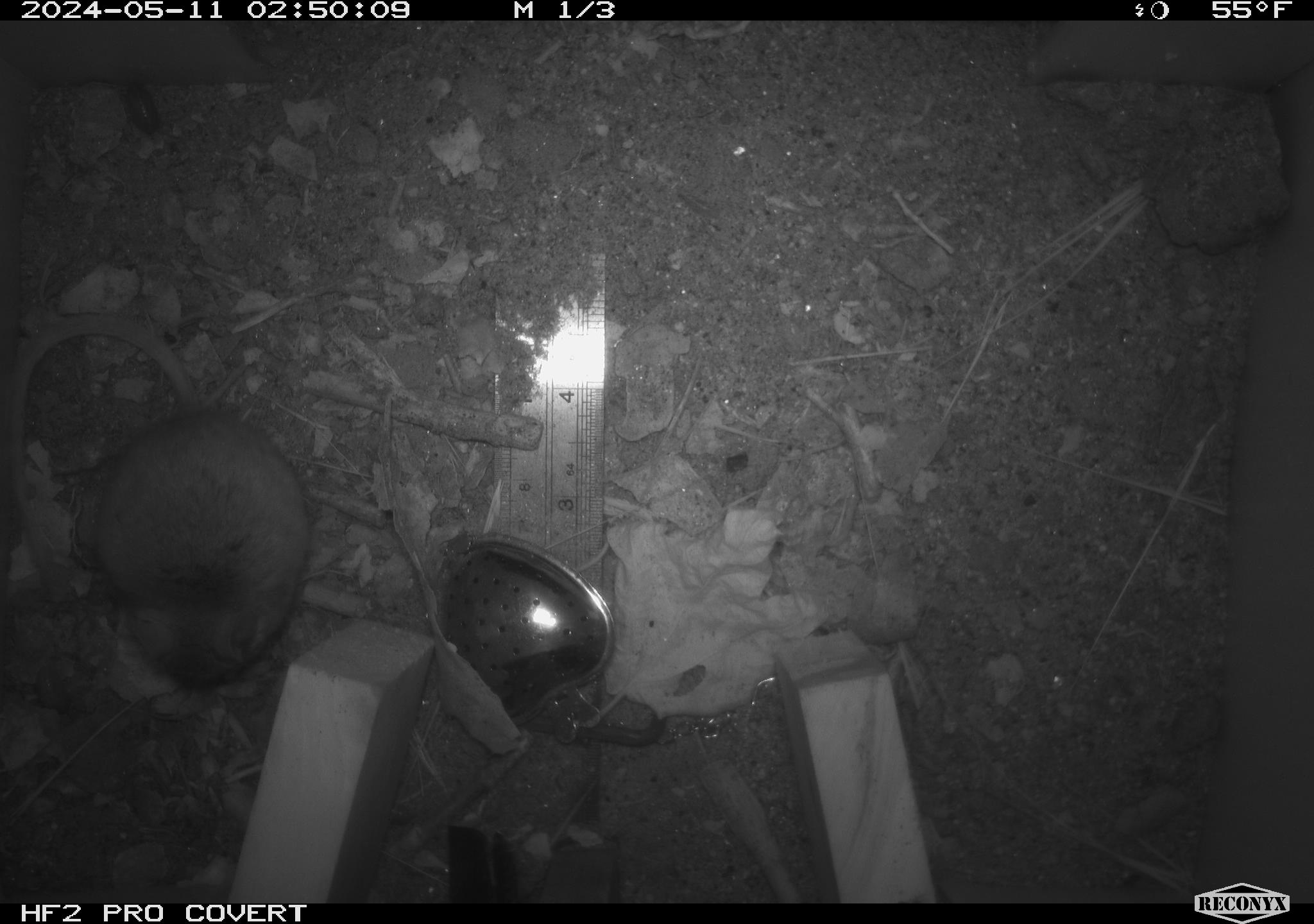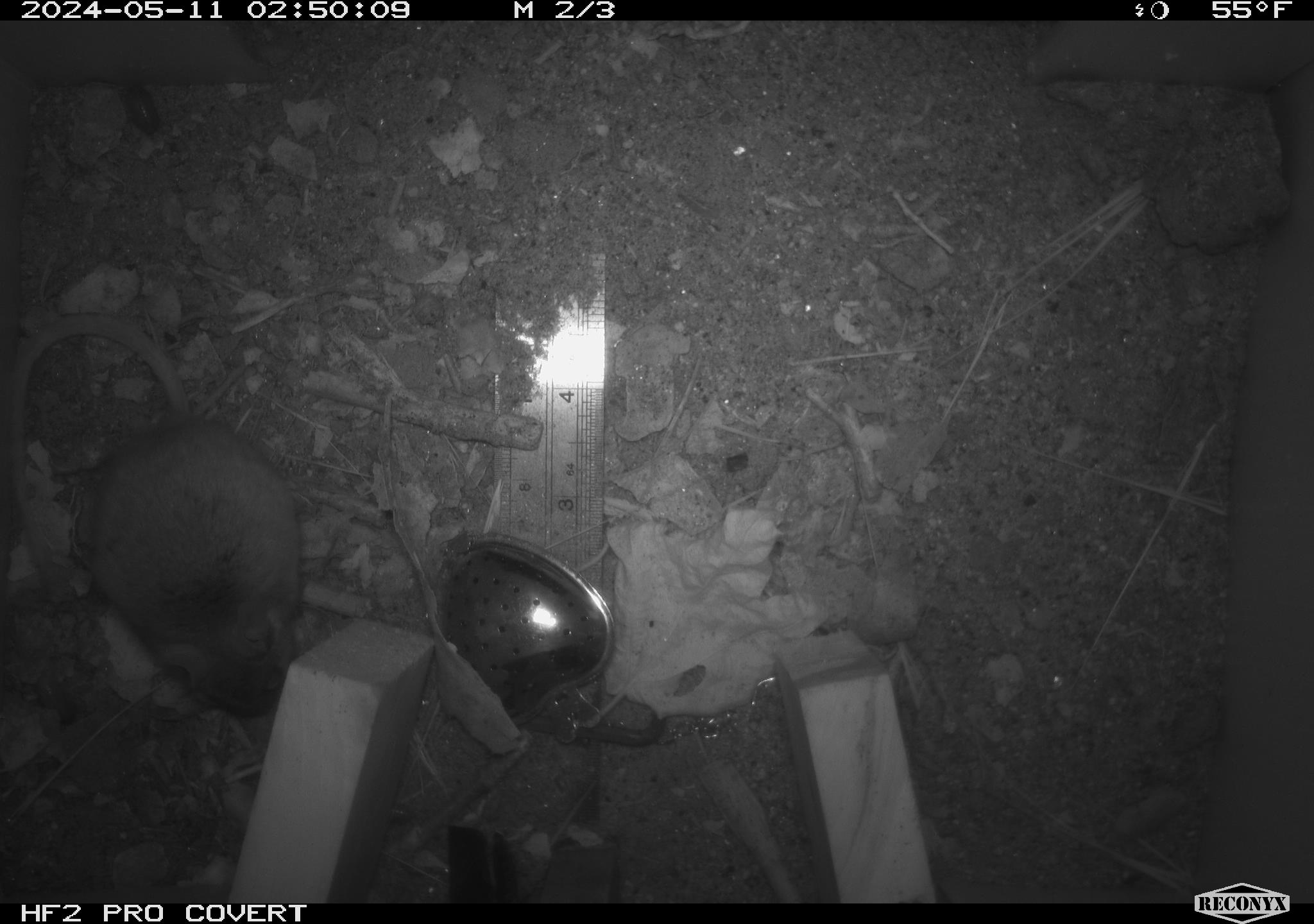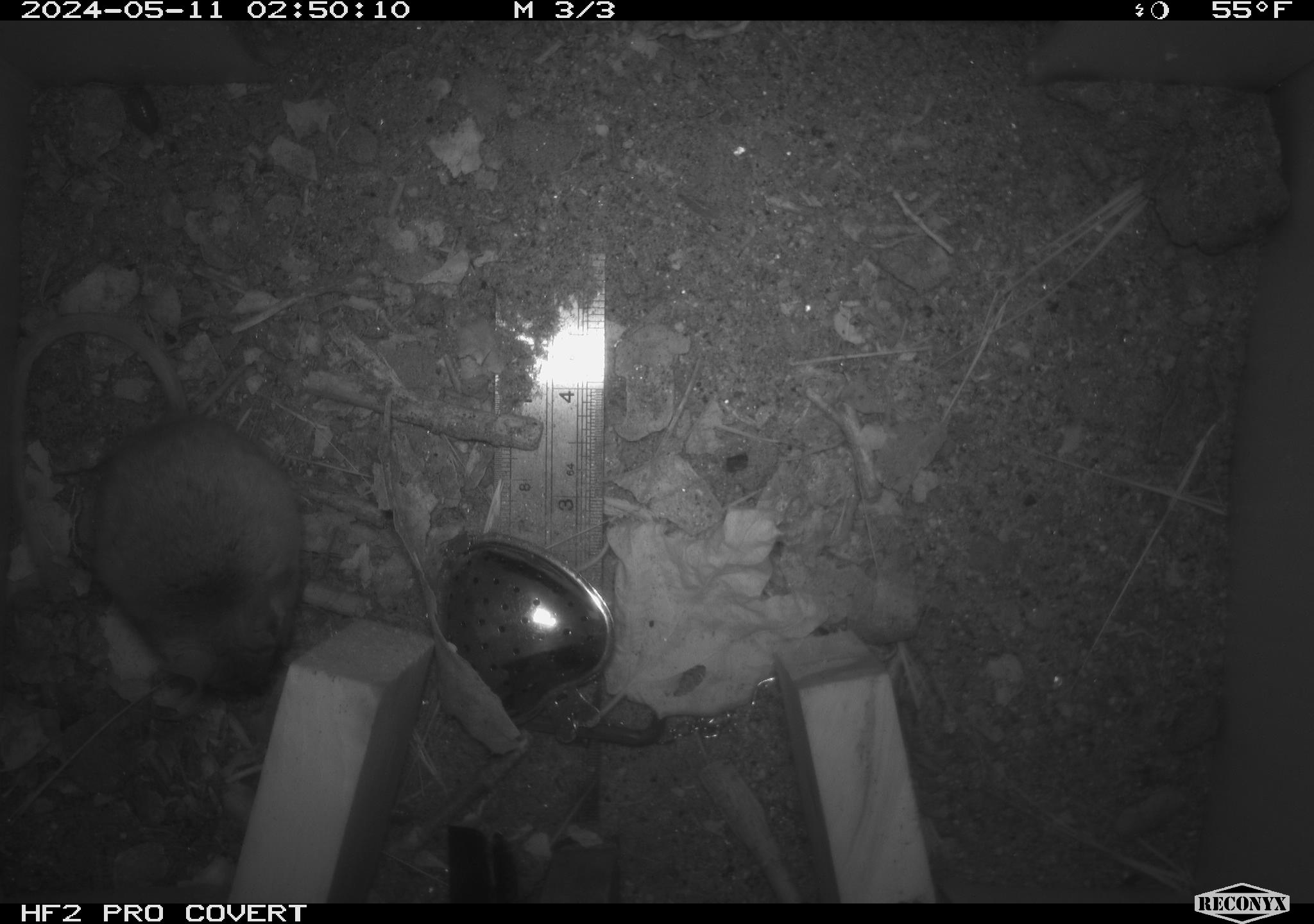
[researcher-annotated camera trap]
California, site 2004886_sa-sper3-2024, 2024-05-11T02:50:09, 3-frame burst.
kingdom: Animalia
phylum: Arthropoda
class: Malacostraca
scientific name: Malacostraca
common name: amphipods, crabs, isopods, krill, lobsters and shrimps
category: malacostracan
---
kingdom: Animalia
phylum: Chordata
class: Mammalia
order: Rodentia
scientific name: Rodentia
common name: mouse species